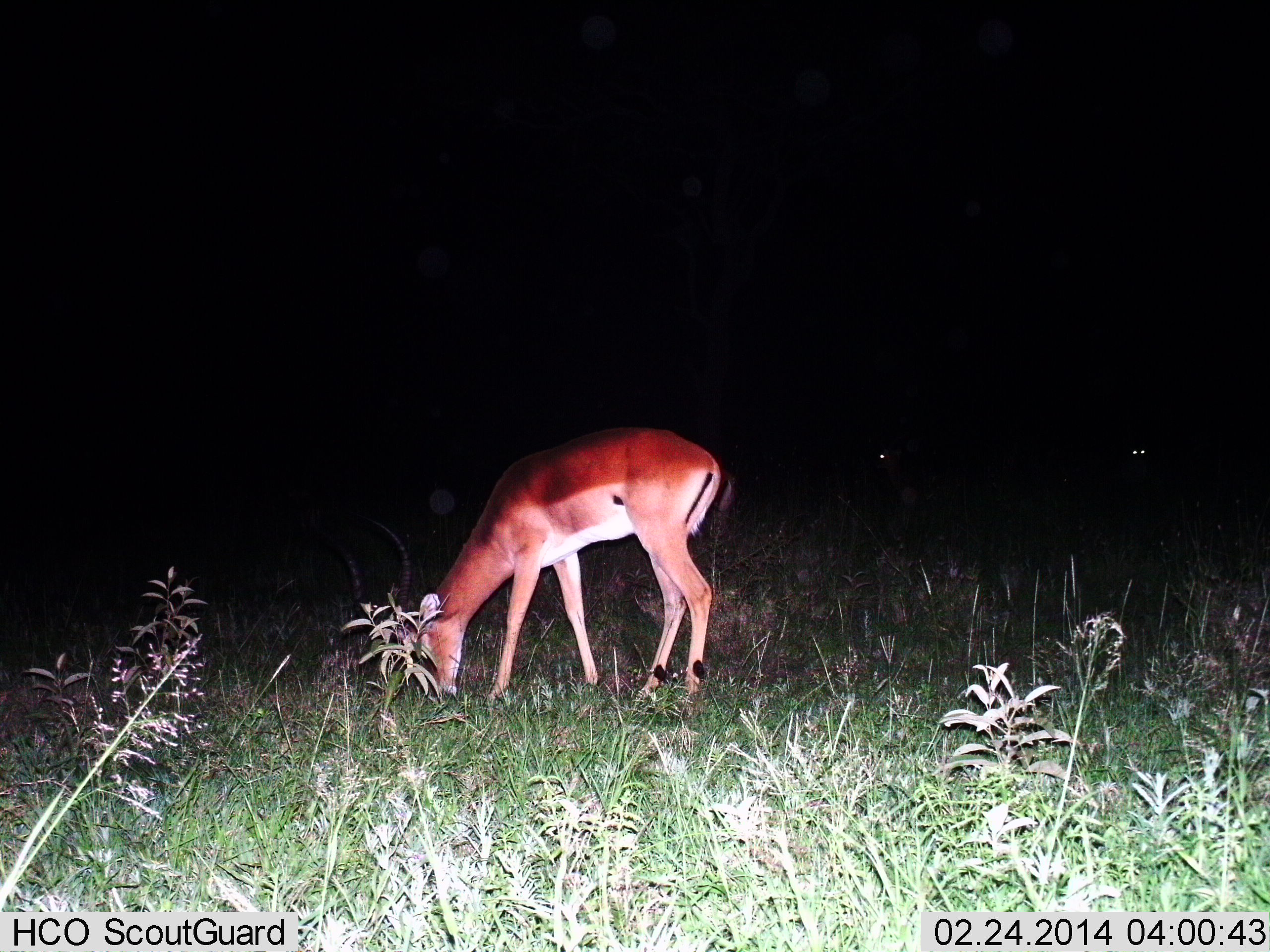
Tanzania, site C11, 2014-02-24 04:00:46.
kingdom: Animalia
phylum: Chordata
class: Mammalia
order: Artiodactyla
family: Bovidae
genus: Aepyceros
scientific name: Aepyceros melampus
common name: impala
Impala (Aepyceros melampus), count 1. Behavior (volunteer vote fractions): standing 20%, resting 0%, moving 0%, interacting 0%. Young present (vote fraction): 0%. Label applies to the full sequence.